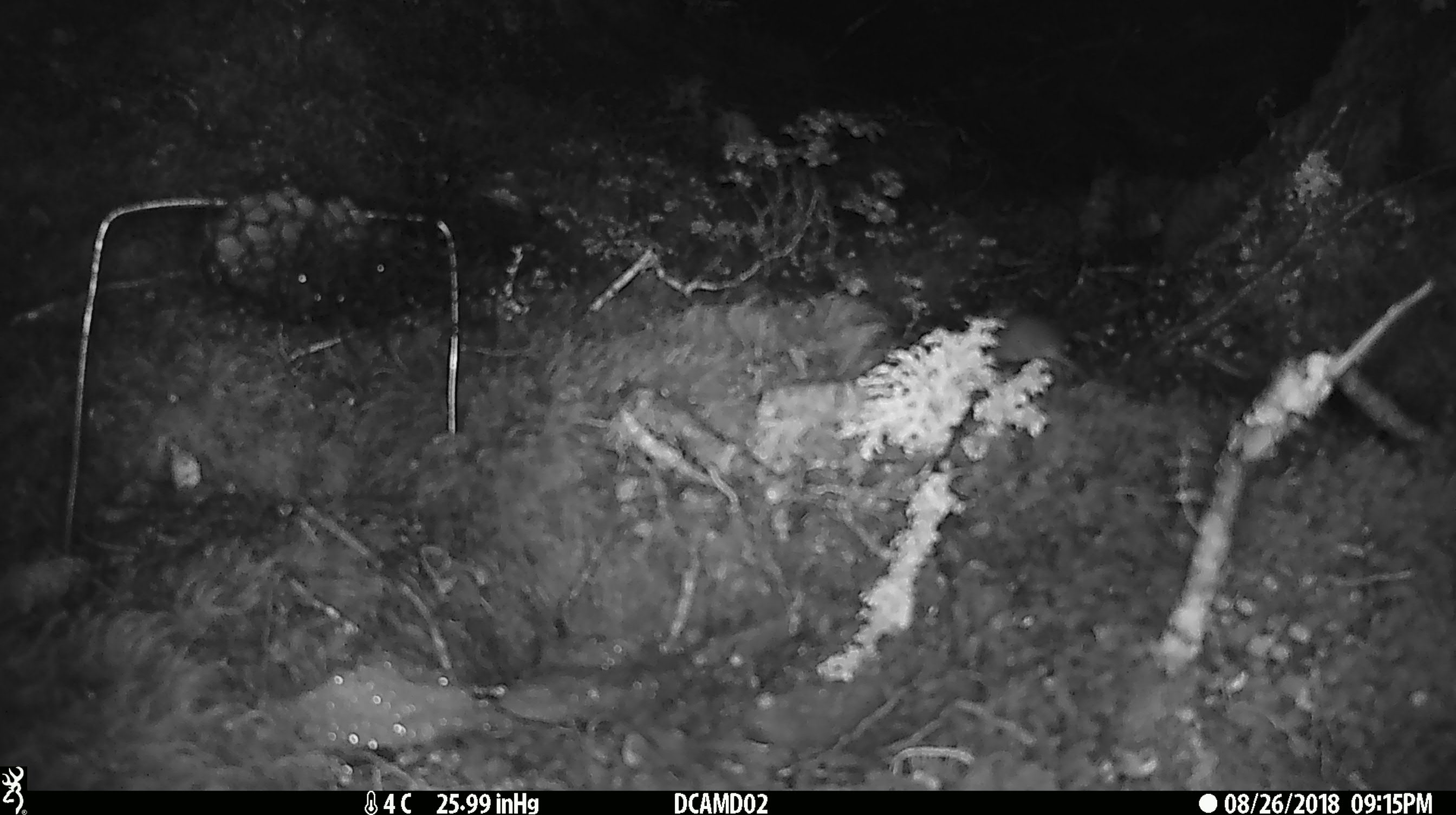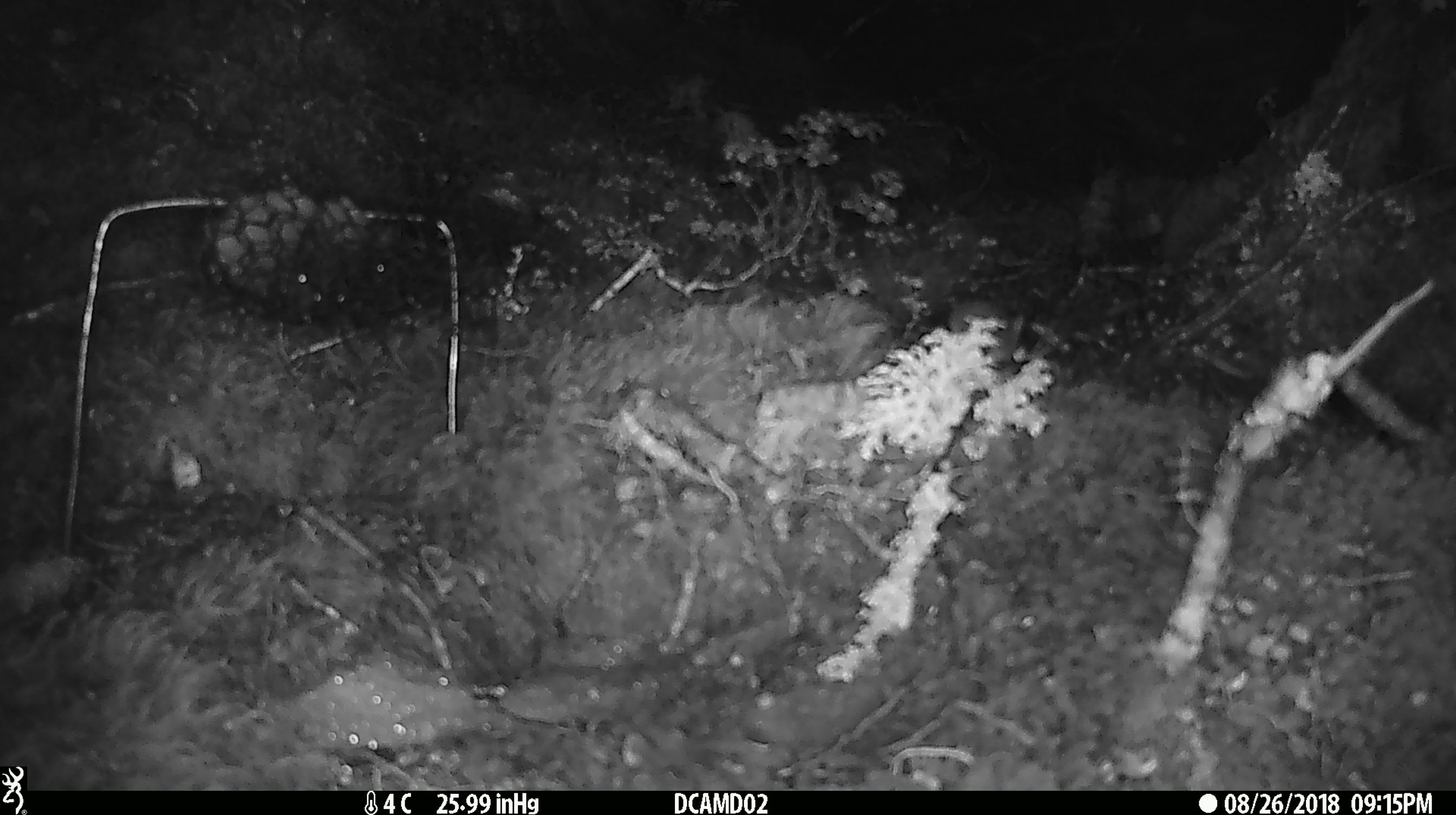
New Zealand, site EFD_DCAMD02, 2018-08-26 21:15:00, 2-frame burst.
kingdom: Animalia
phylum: Chordata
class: Mammalia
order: Rodentia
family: Muridae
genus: Mus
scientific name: Mus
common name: mouse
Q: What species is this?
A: Mouse (Mus).